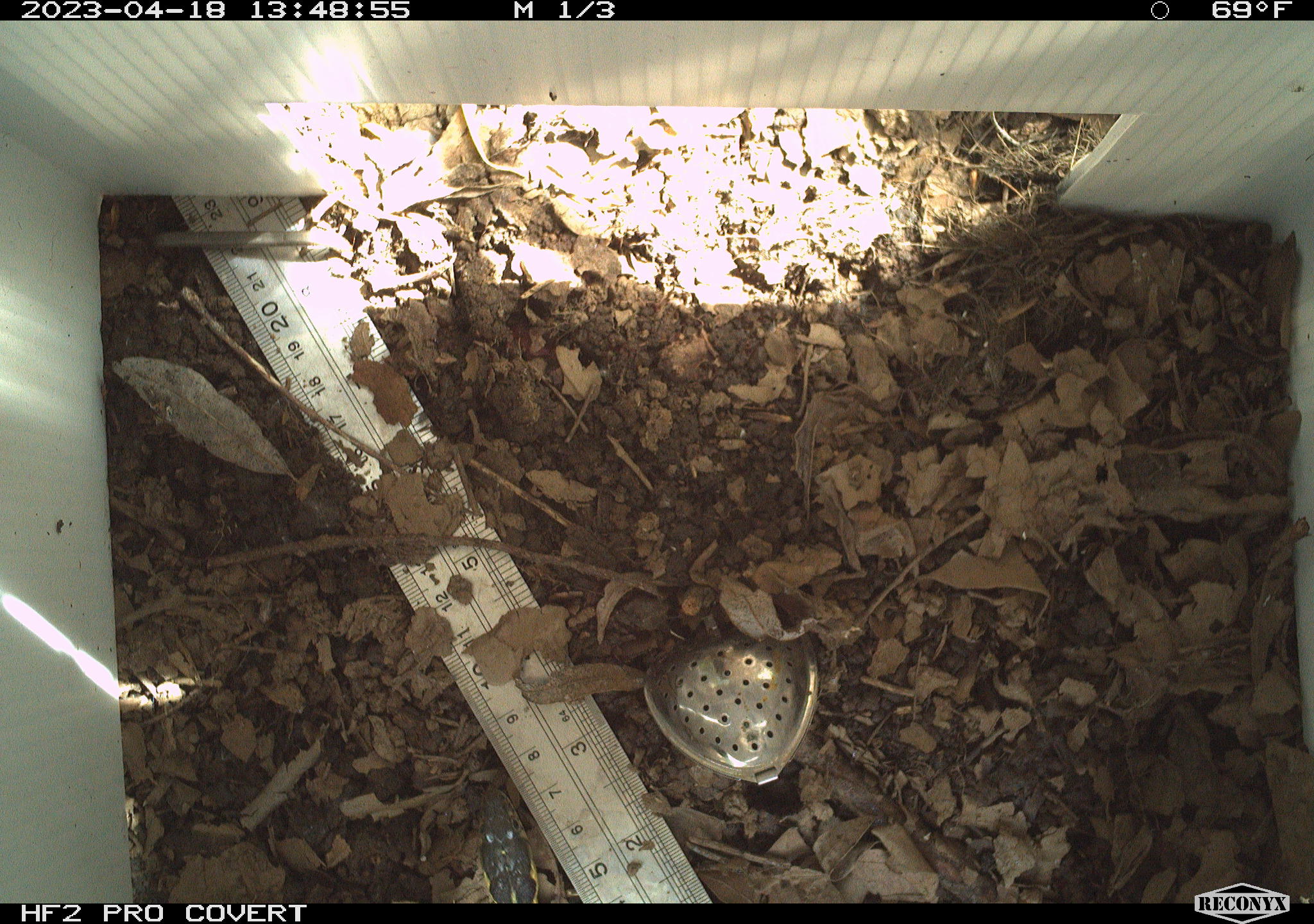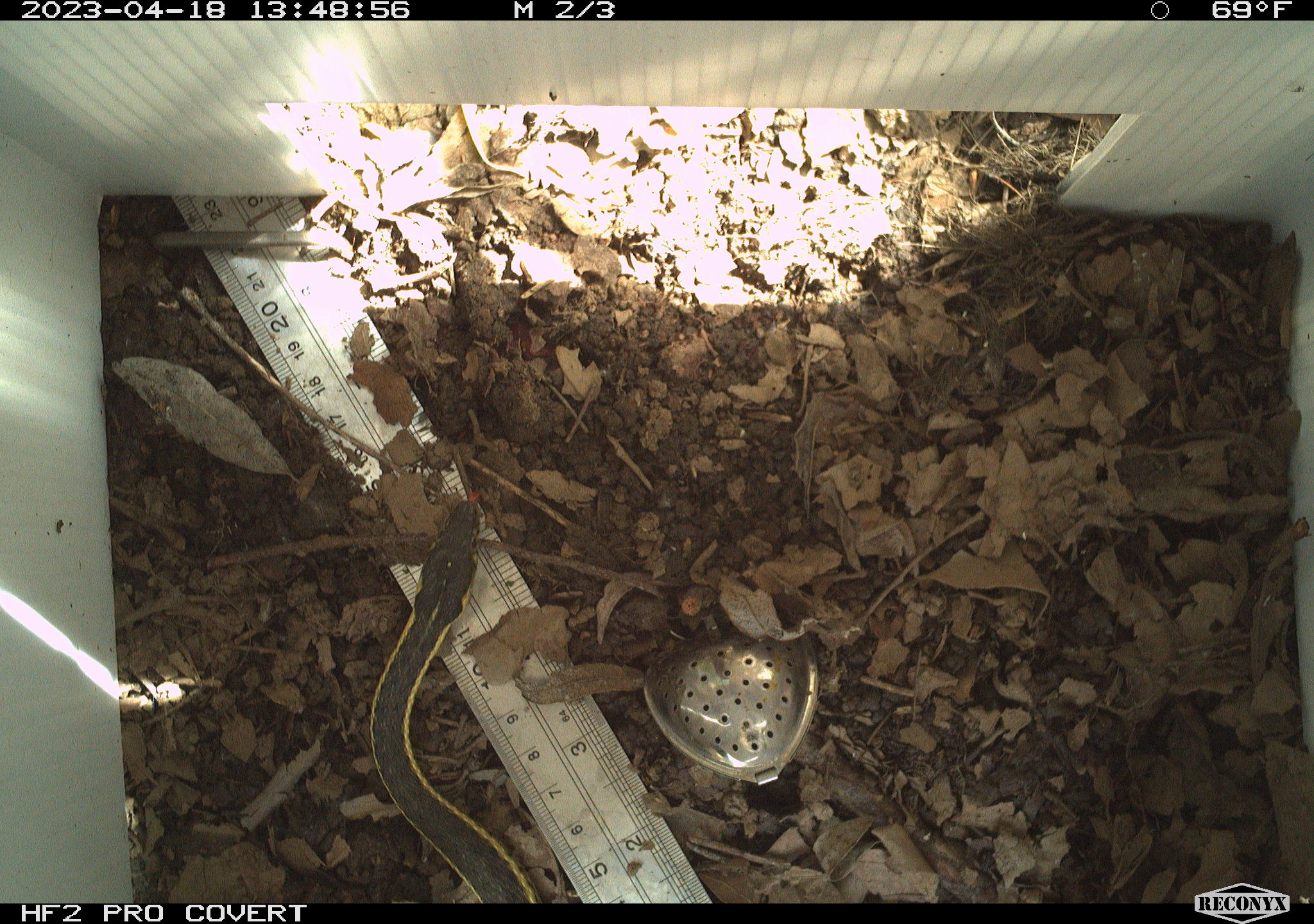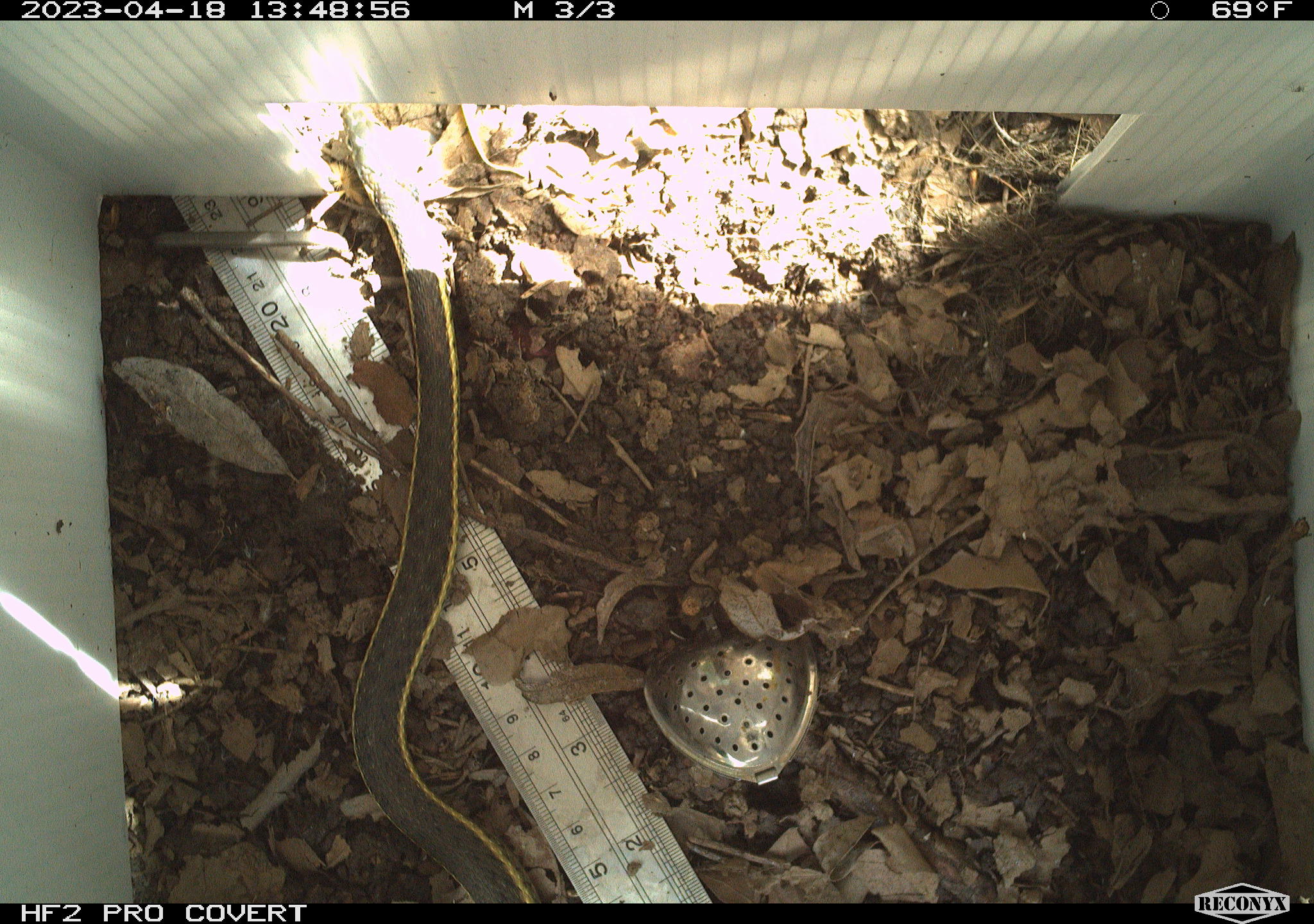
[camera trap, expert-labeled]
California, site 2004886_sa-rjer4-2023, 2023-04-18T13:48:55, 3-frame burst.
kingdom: Animalia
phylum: Chordata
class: Reptilia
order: Squamata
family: Colubridae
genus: Thamnophis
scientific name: Thamnophis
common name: american gartersnakes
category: thamnophis species